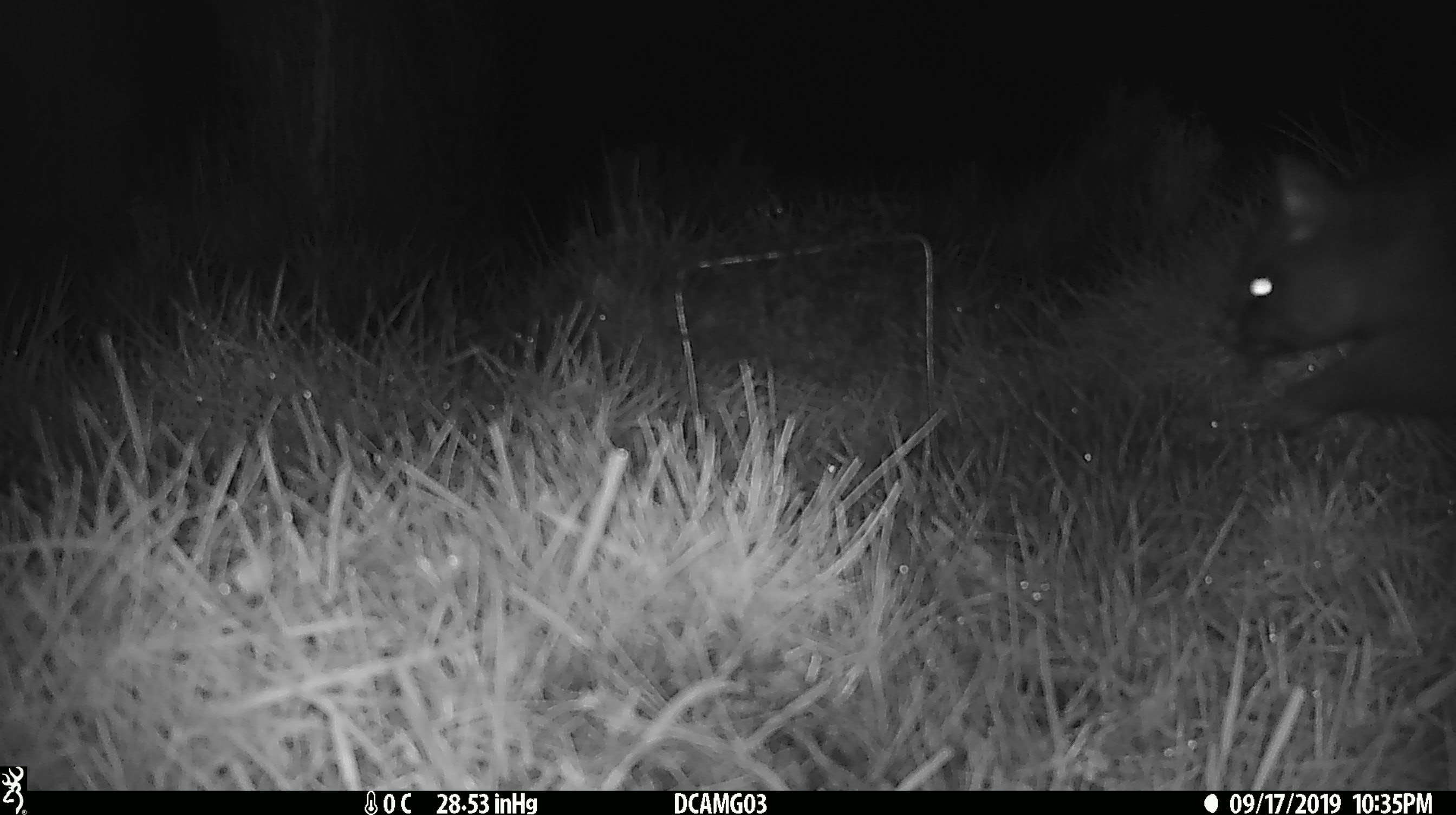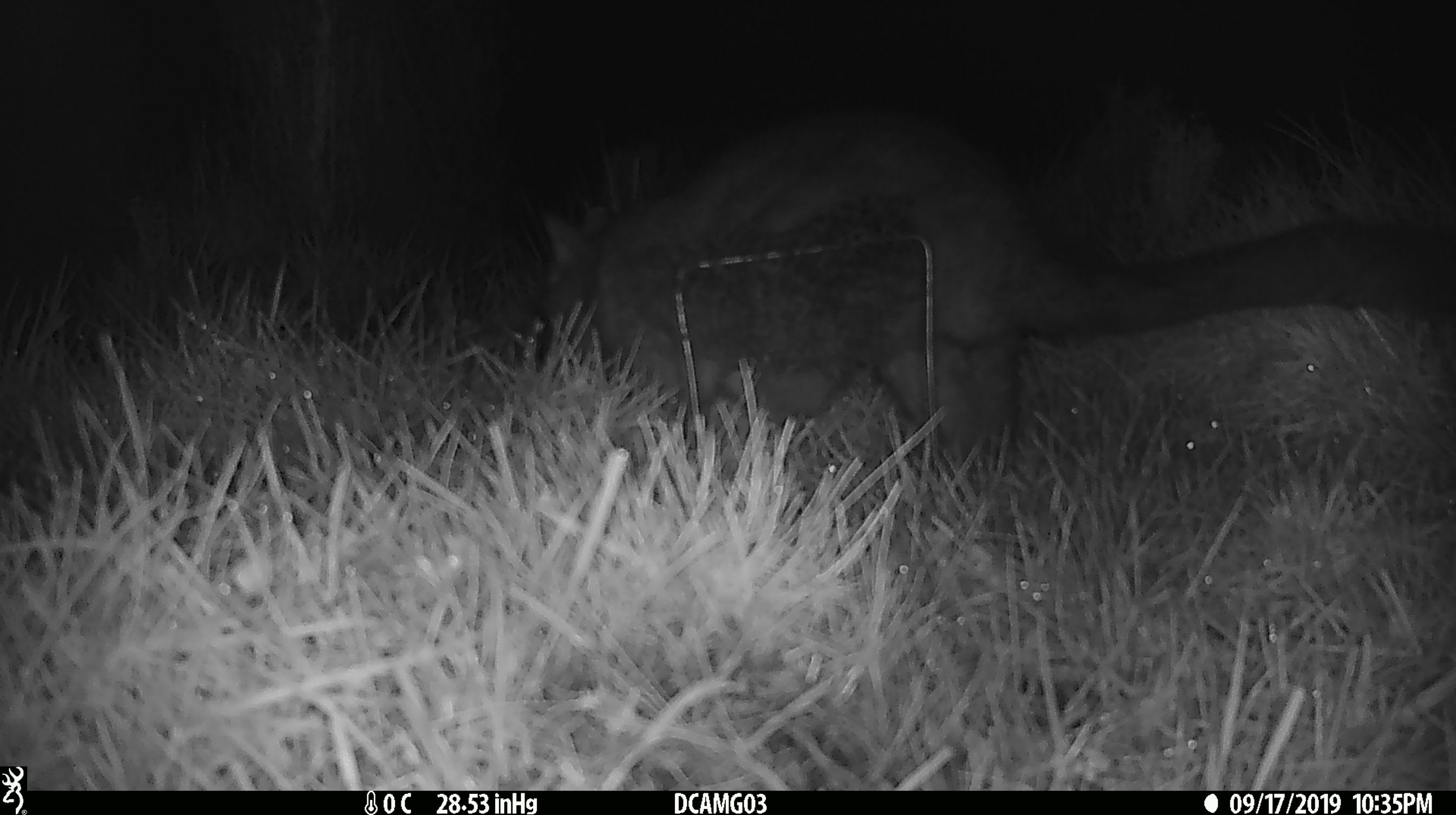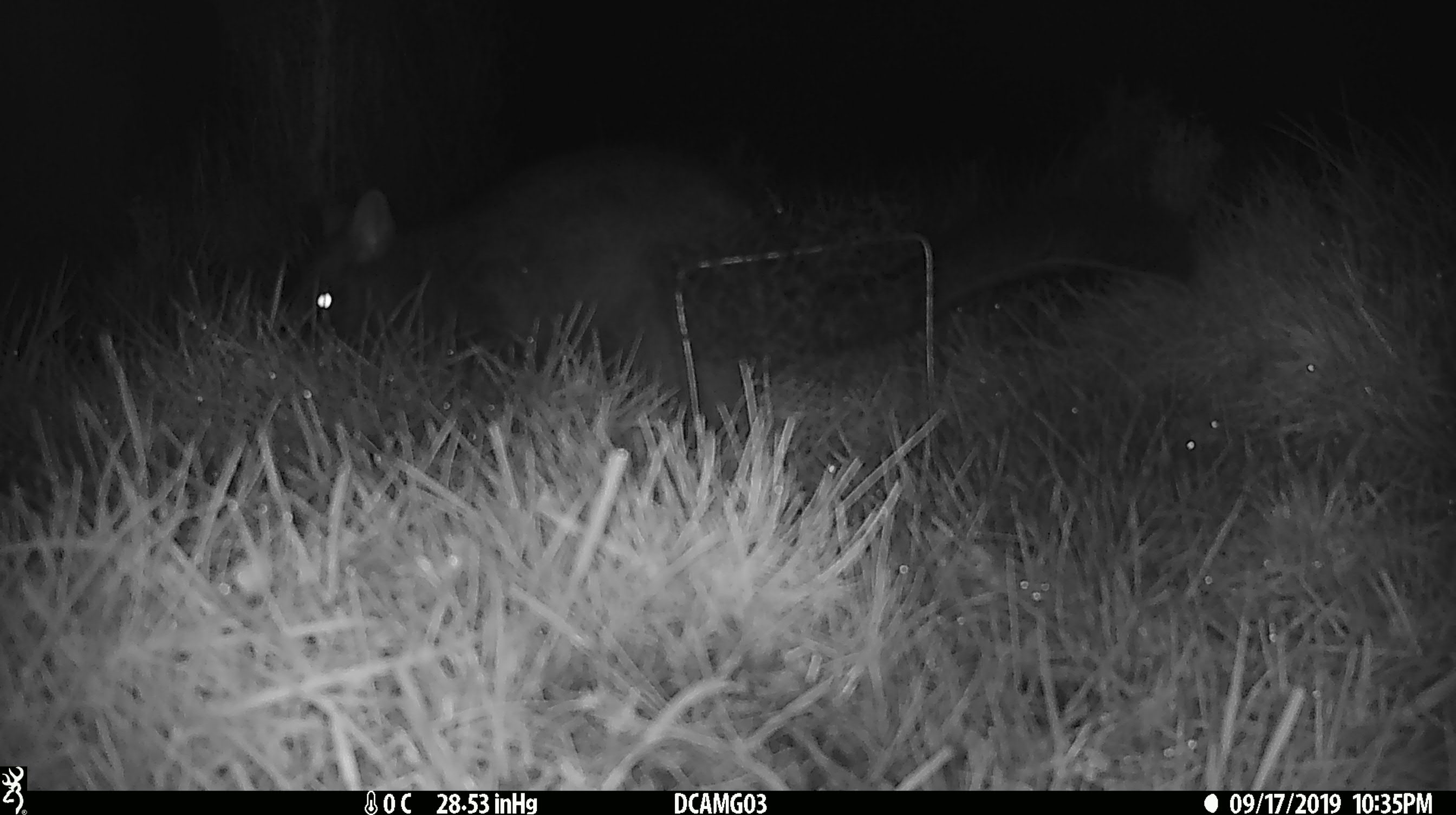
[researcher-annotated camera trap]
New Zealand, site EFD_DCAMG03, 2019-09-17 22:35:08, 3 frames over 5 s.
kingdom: Animalia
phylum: Chordata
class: Mammalia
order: Diprotodontia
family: Phalangeridae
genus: Trichosurus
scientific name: Trichosurus vulpecula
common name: common brushtail possum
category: possum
Possum (common brushtail possum) (Trichosurus vulpecula).